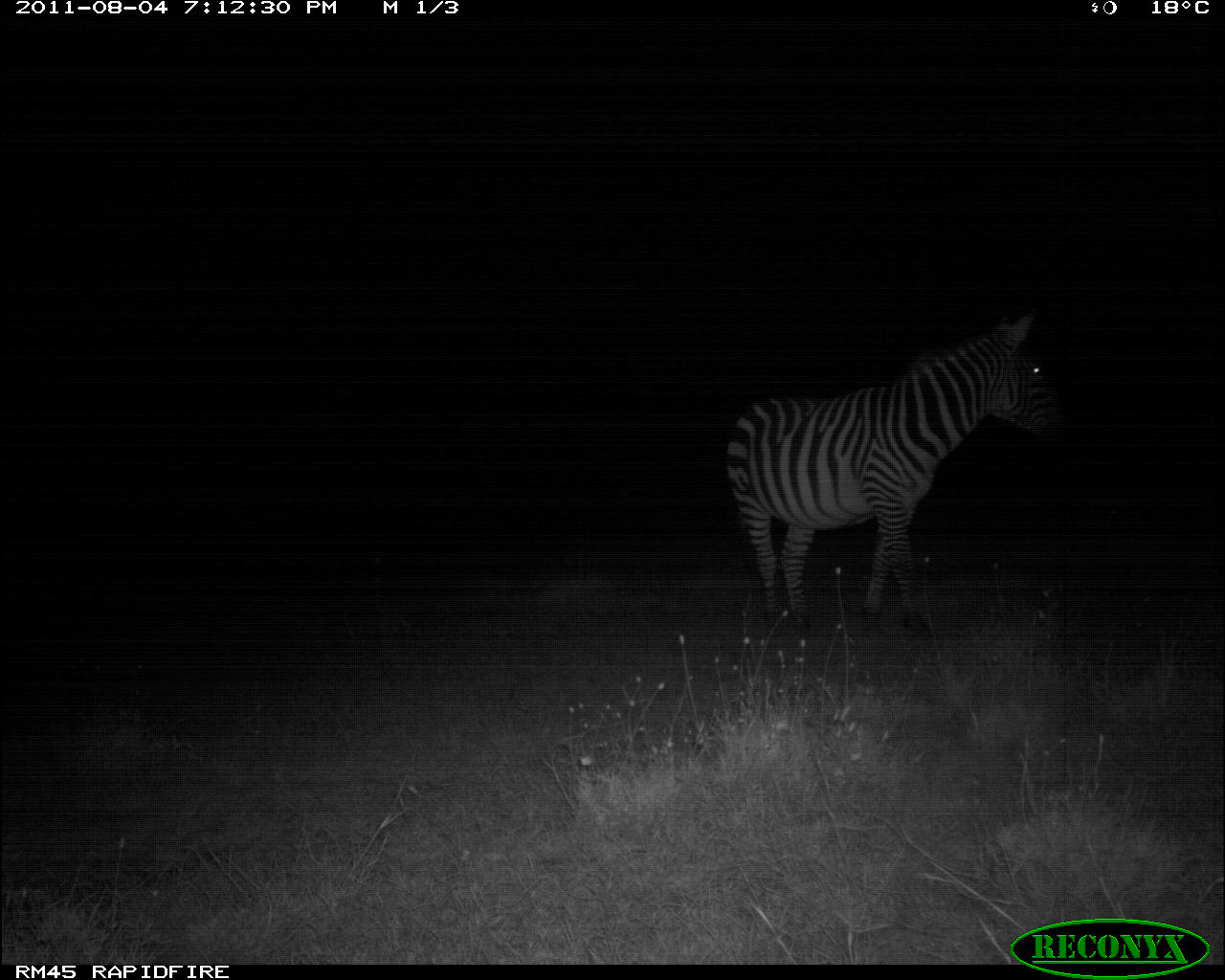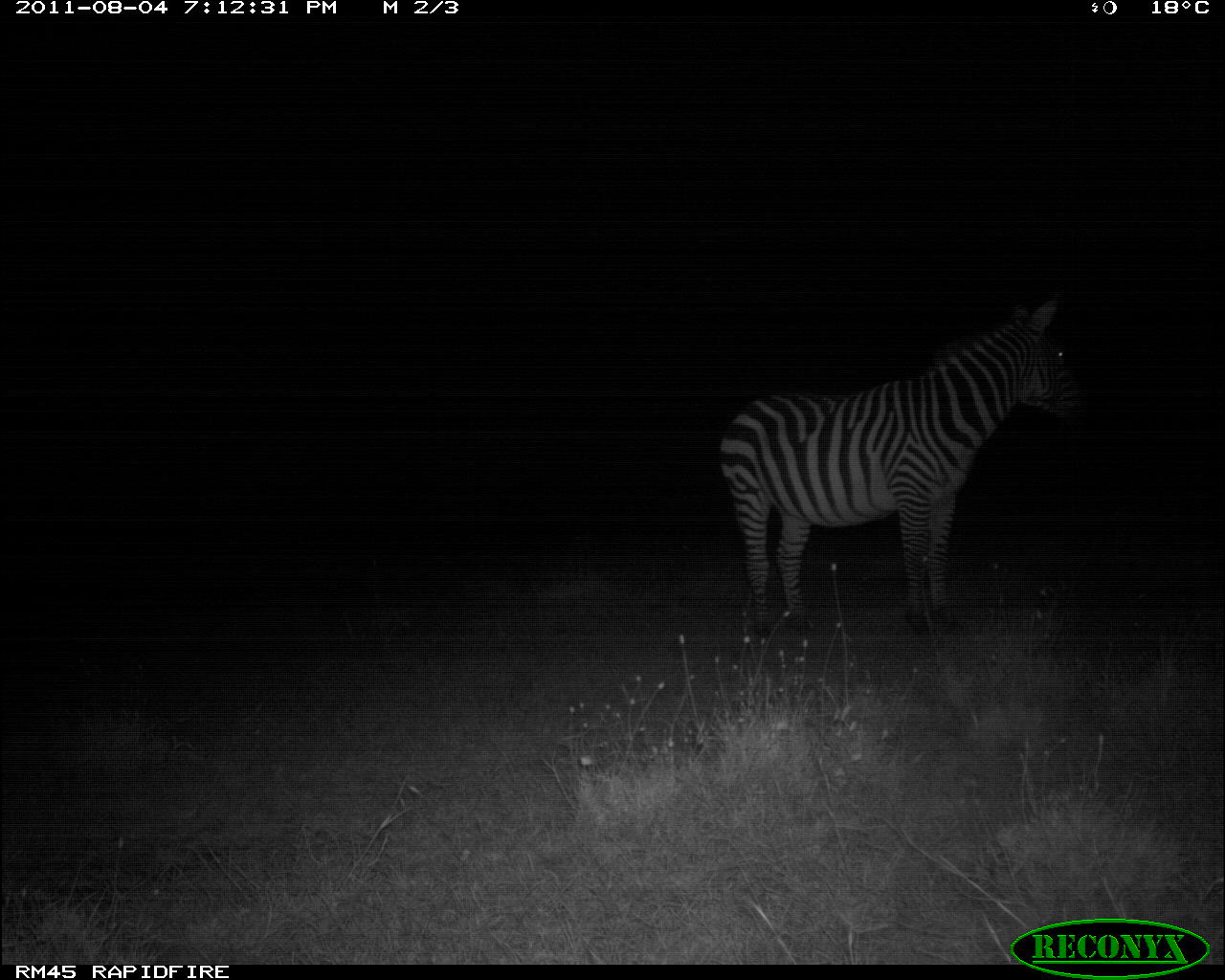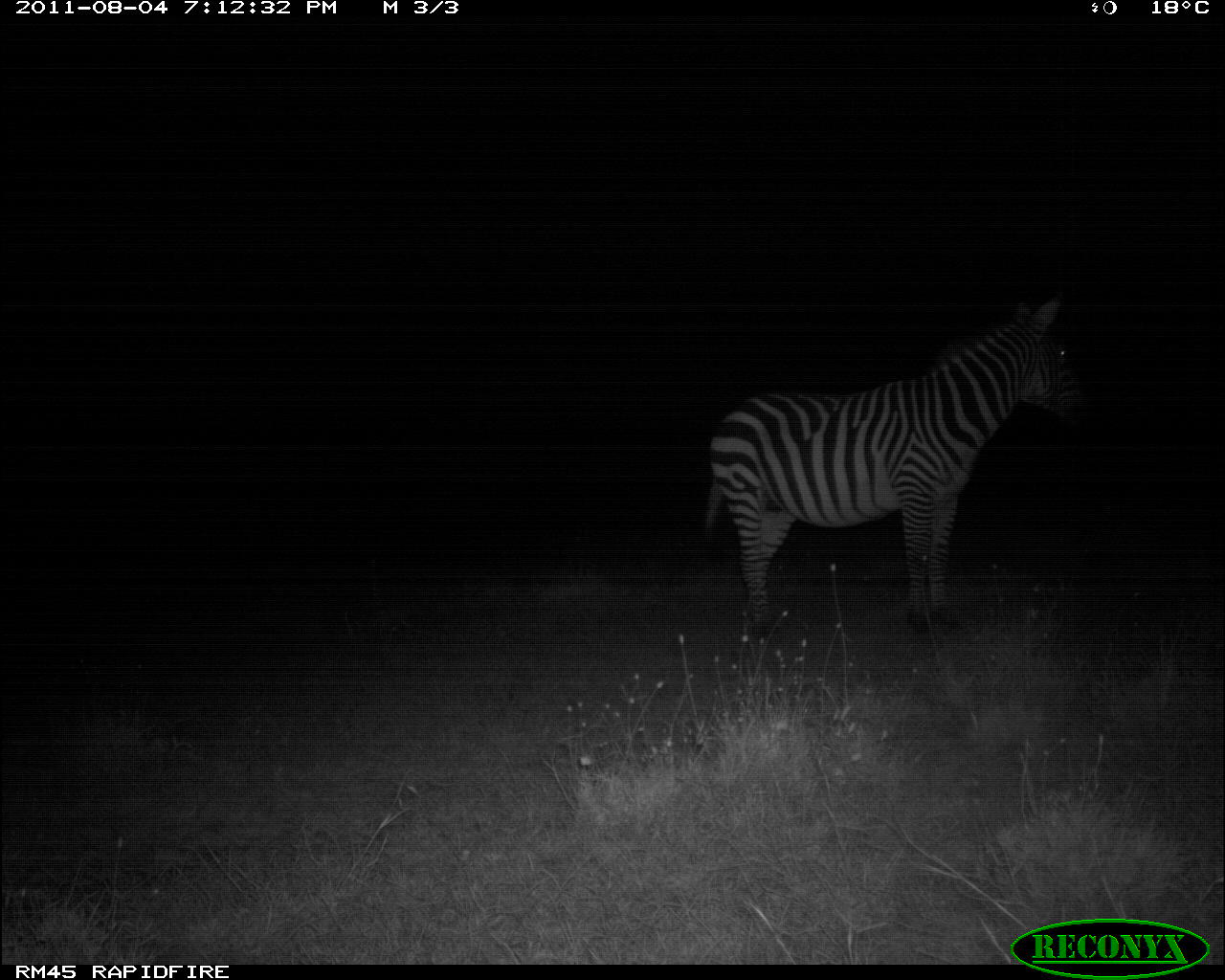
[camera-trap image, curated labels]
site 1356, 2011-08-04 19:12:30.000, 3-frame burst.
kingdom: Animalia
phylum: Chordata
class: Mammalia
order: Perissodactyla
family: Equidae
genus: Equus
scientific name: Equus quagga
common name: plains zebra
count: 1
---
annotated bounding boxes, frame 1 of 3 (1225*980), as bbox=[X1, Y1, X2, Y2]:
equus quagga: bbox=[717, 306, 1068, 640]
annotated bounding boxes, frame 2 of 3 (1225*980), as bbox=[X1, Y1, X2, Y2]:
equus quagga: bbox=[714, 288, 1088, 638]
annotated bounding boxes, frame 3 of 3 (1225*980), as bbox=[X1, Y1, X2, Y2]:
equus quagga: bbox=[698, 285, 1099, 643]